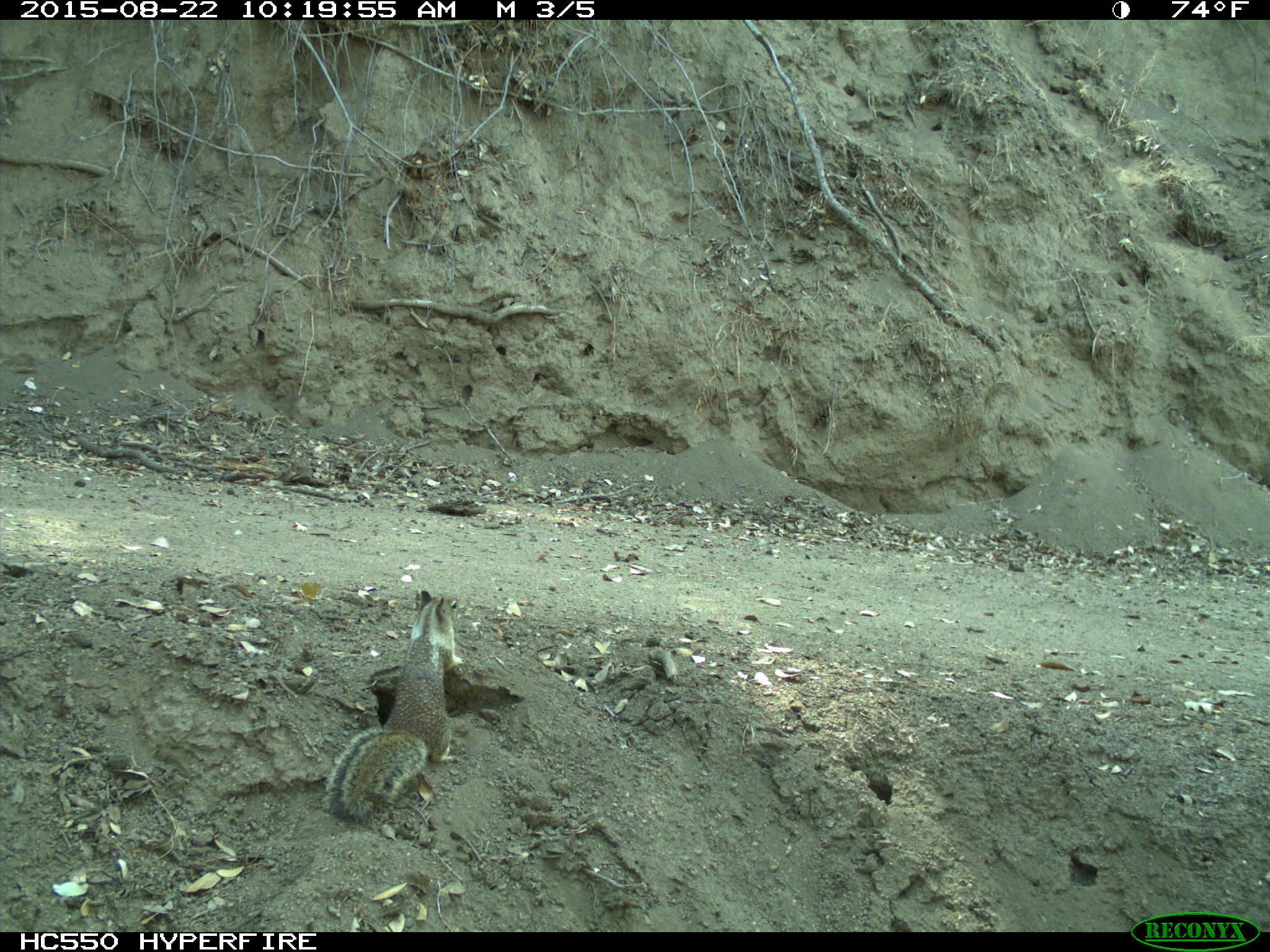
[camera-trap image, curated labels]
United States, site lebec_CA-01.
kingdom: Animalia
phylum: Chordata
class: Mammalia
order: Rodentia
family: Sciuridae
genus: Otospermophilus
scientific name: Otospermophilus beecheyi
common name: california ground squirrel